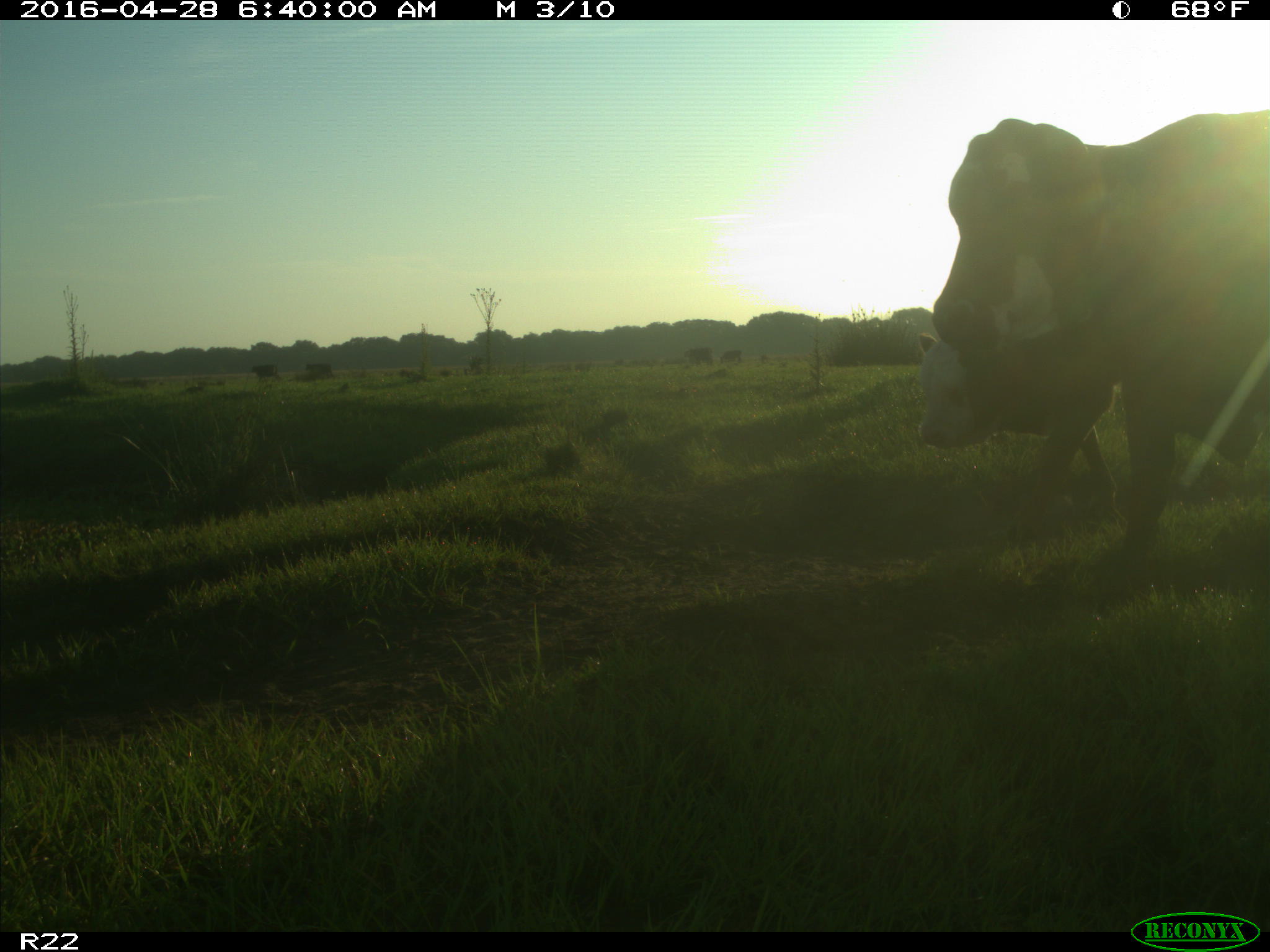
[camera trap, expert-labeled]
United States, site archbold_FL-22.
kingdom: Animalia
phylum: Chordata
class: Mammalia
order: Artiodactyla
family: Bovidae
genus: Bos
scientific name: Bos taurus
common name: domestic cow